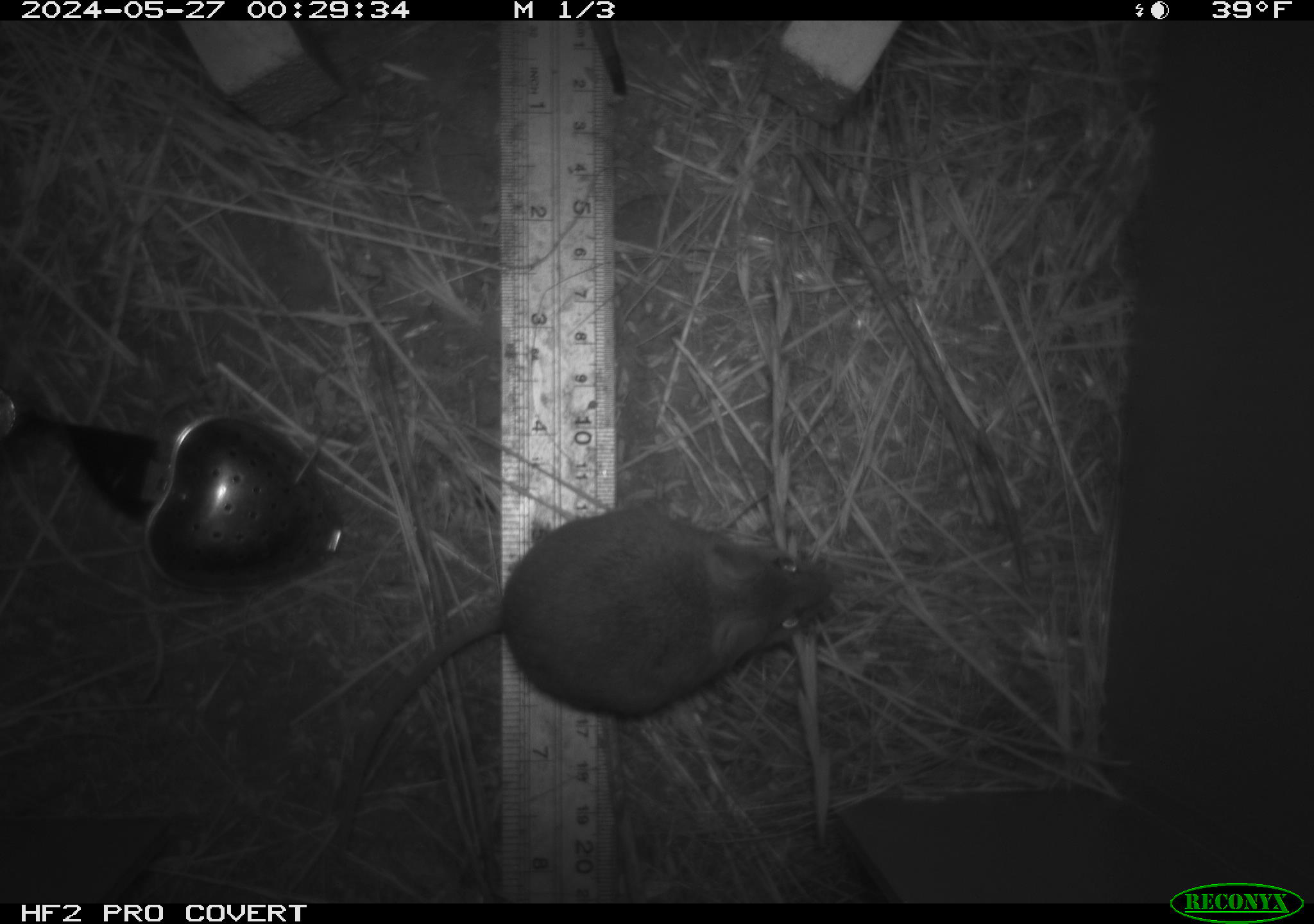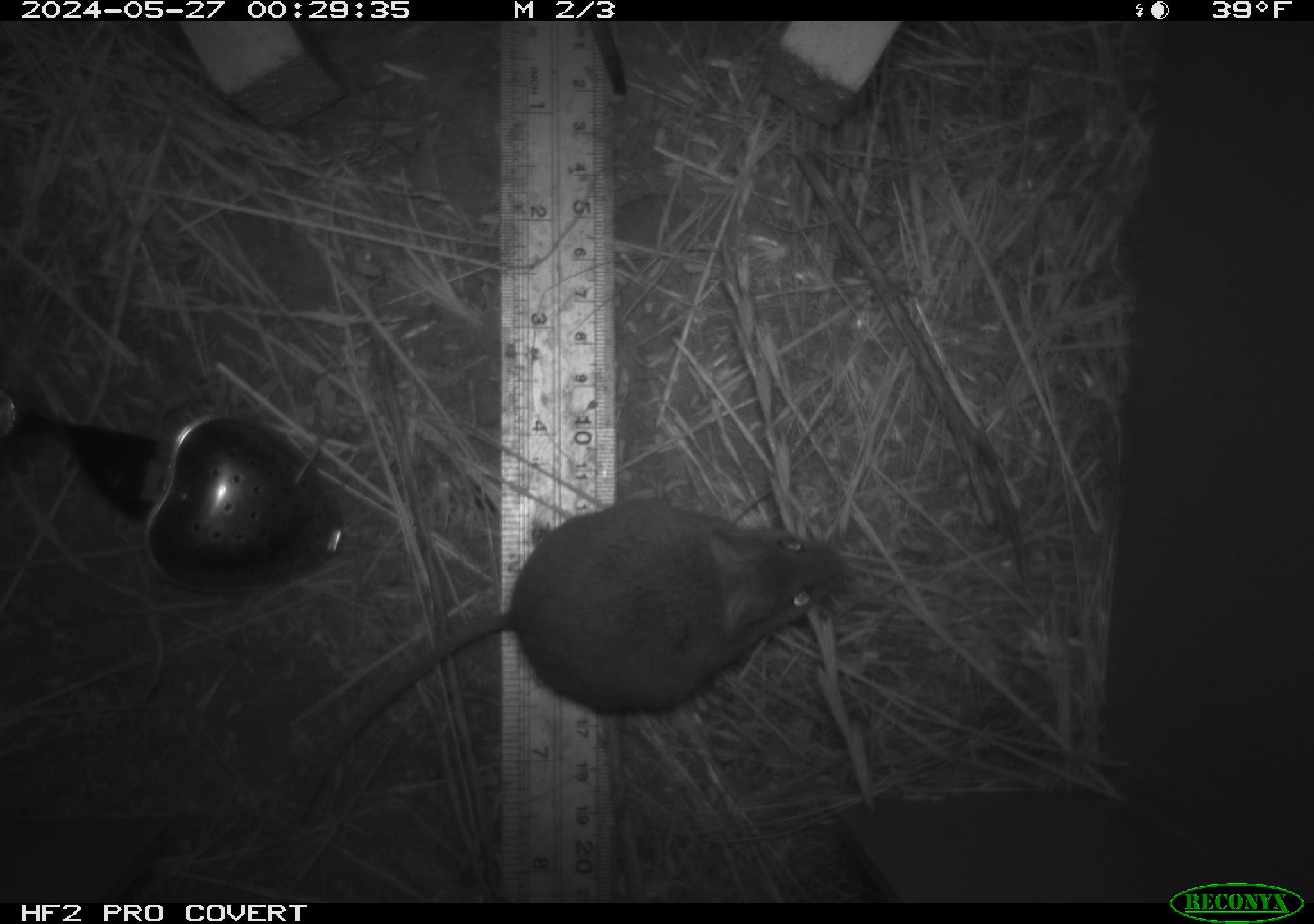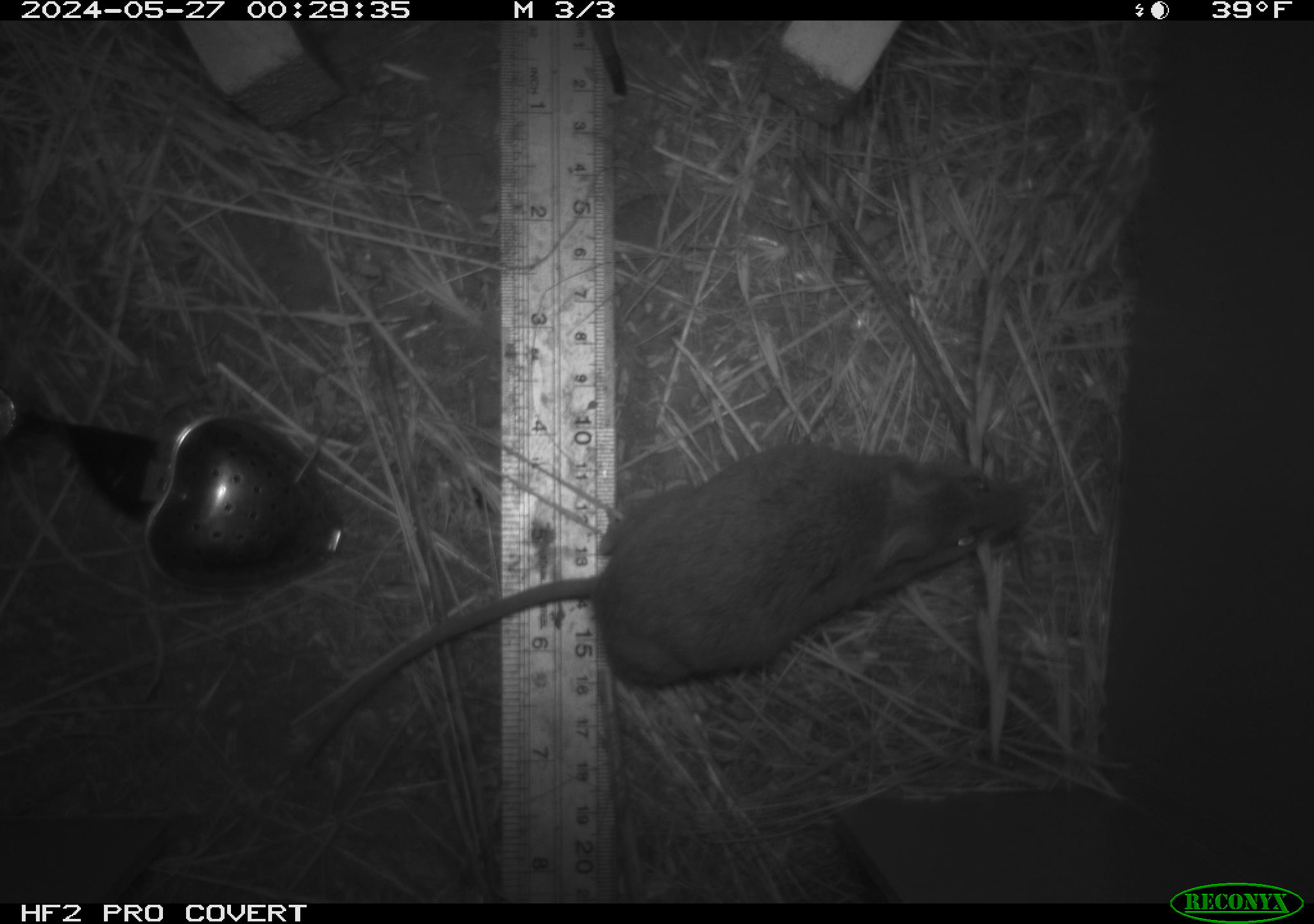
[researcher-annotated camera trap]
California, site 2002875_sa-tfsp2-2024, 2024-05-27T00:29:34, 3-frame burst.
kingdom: Animalia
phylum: Chordata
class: Mammalia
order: Rodentia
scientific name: Rodentia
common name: mouse species